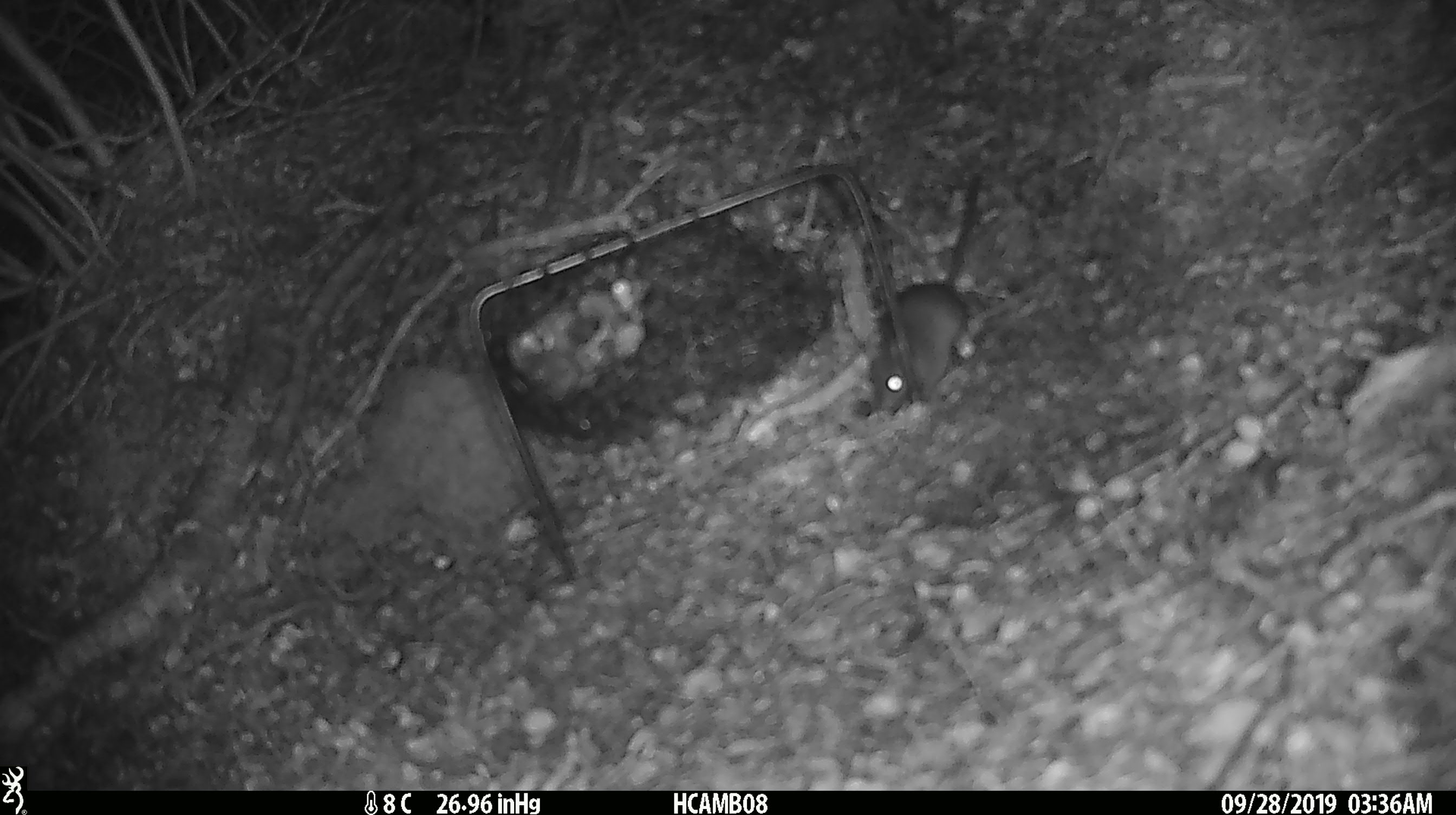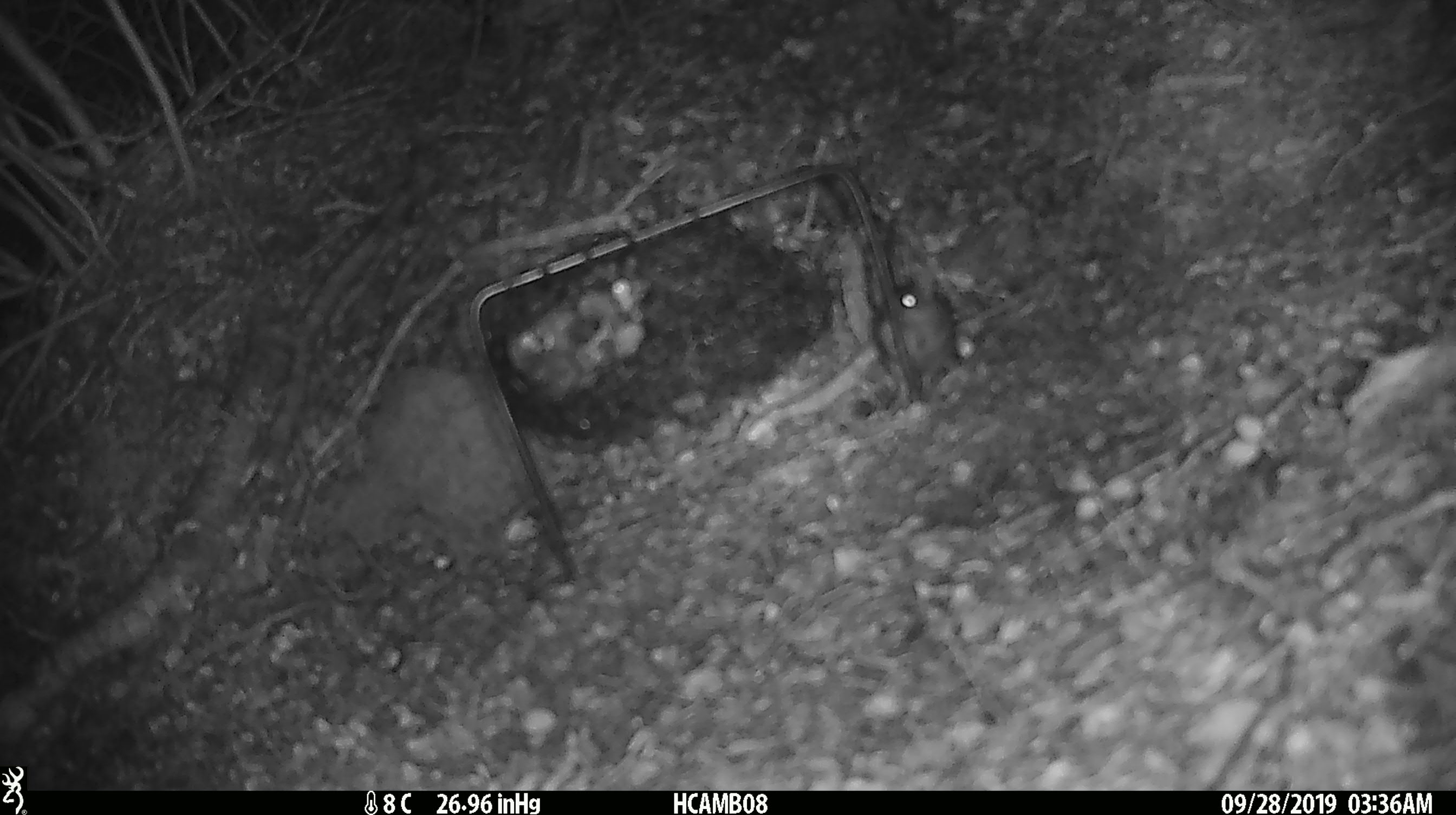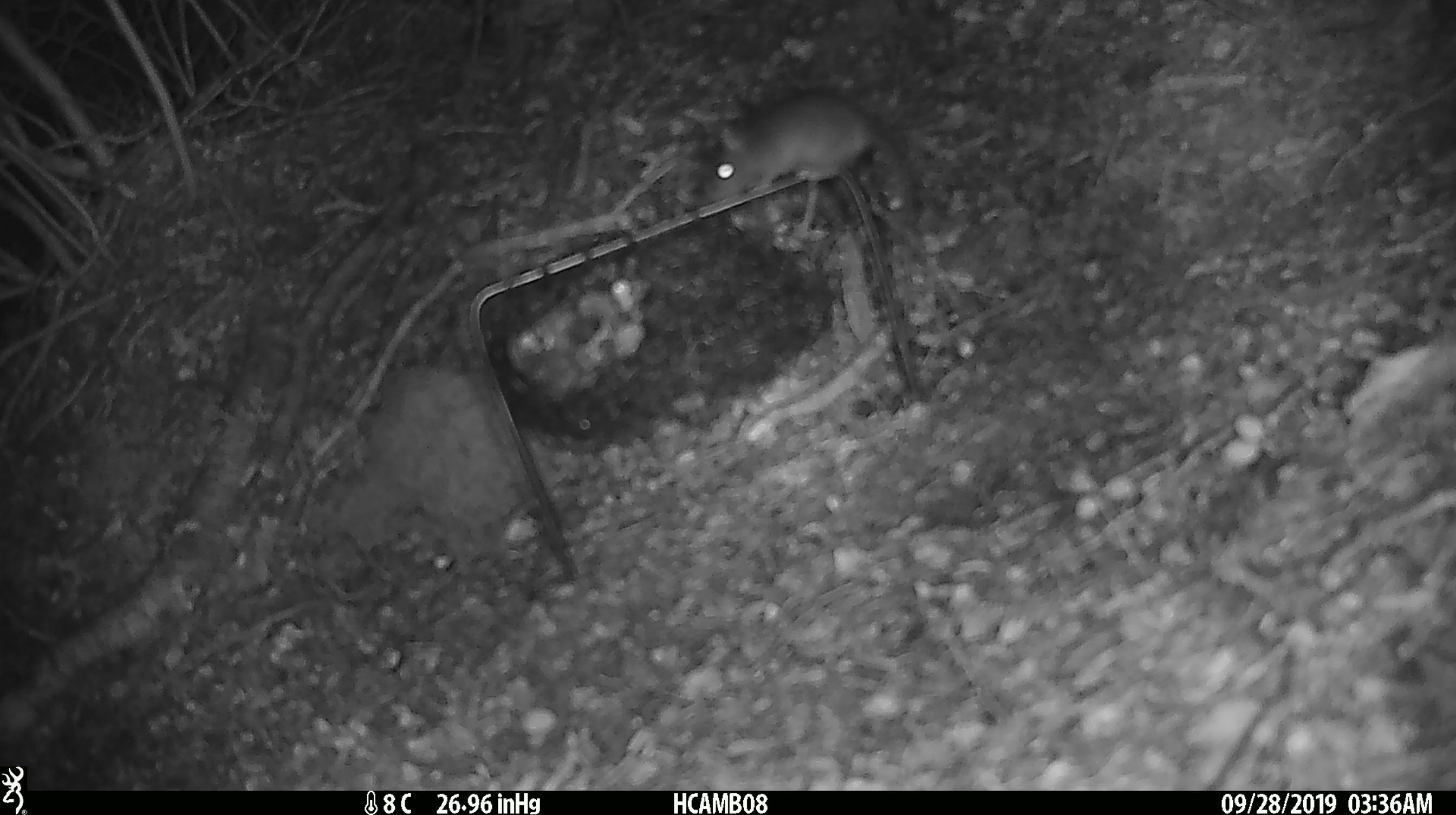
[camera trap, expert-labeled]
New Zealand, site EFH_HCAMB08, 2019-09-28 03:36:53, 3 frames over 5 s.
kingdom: Animalia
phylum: Chordata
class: Mammalia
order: Rodentia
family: Muridae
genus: Mus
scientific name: Mus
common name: mouse